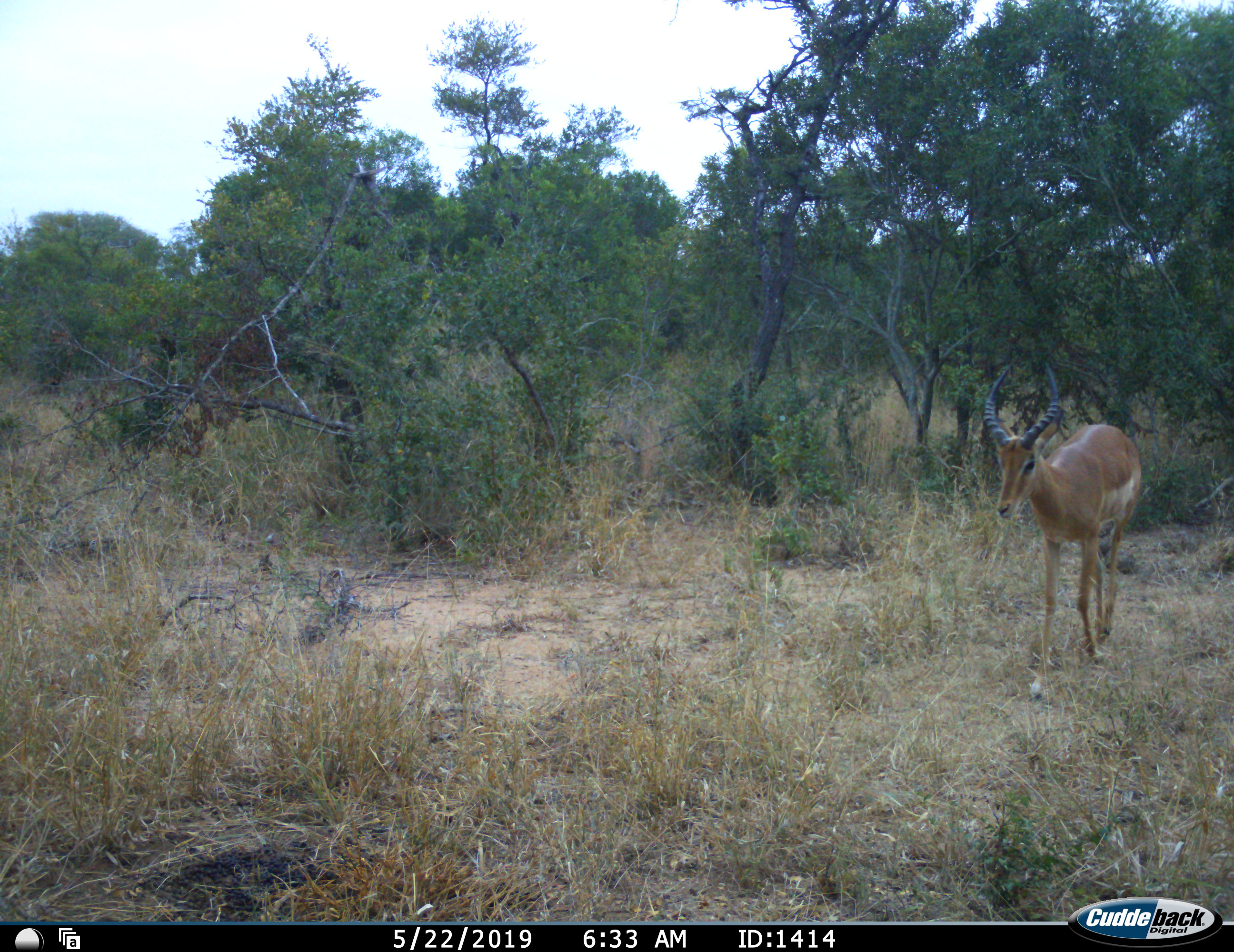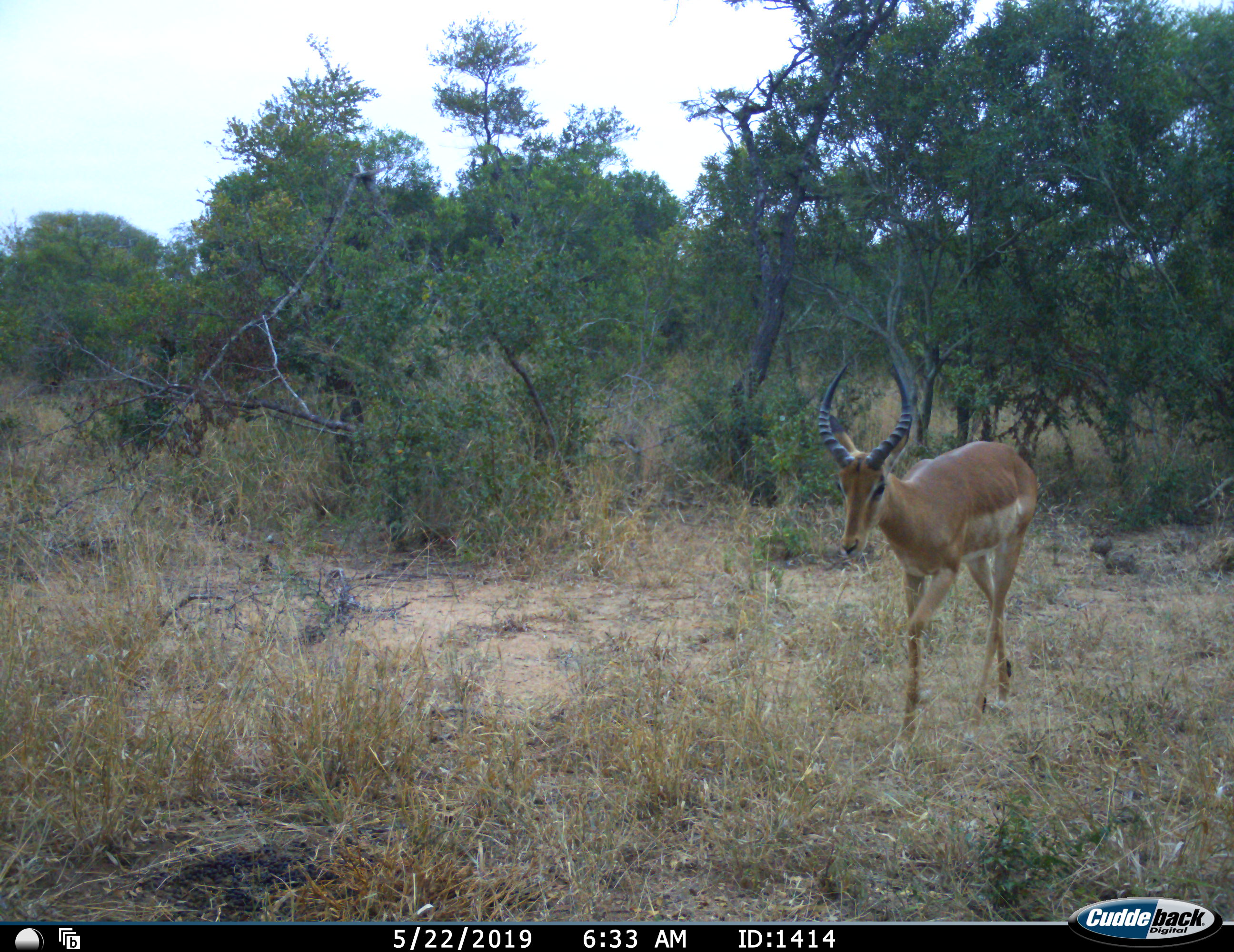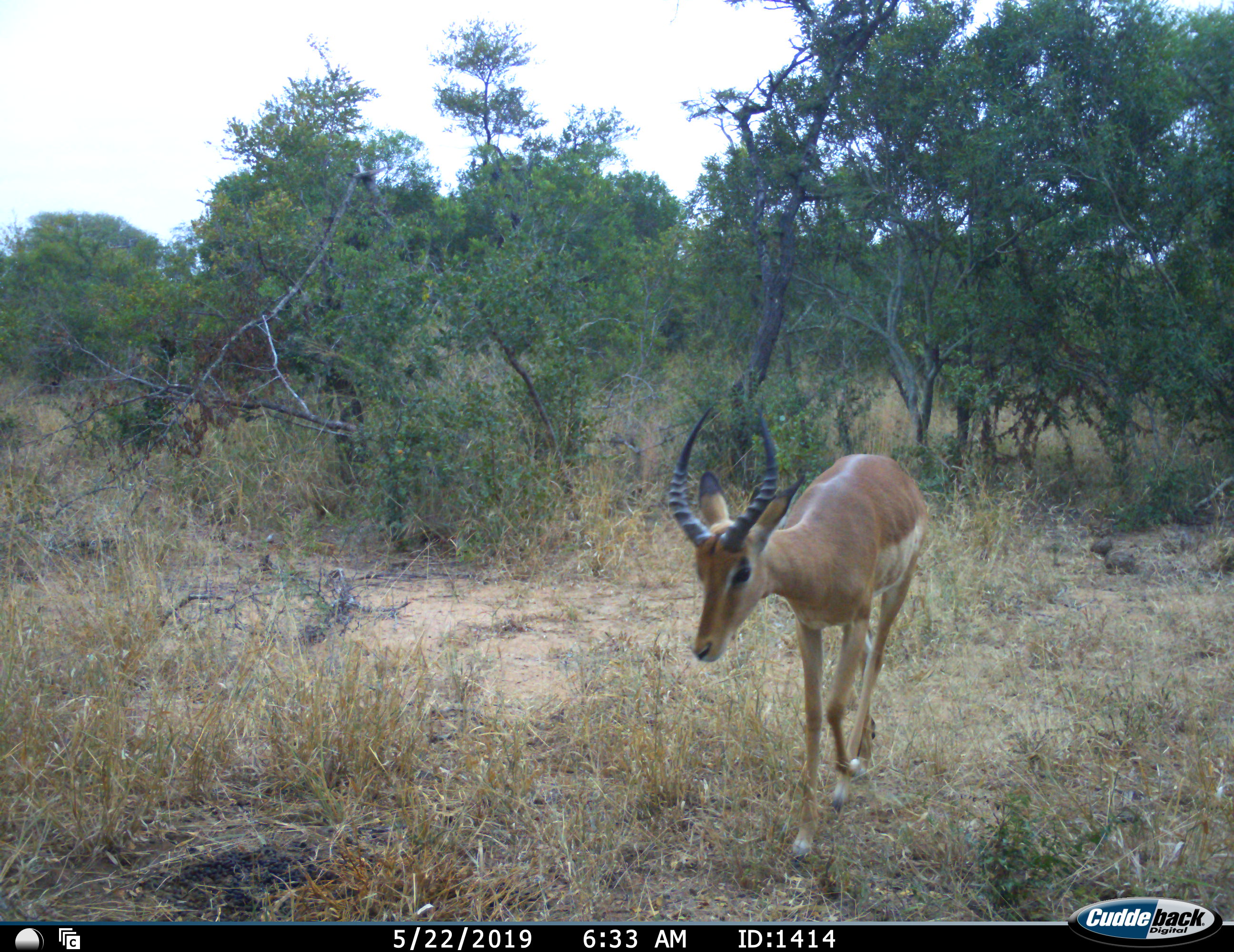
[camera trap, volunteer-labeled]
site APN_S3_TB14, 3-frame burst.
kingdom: Animalia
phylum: Chordata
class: Mammalia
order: Artiodactyla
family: Bovidae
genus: Aepyceros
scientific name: Aepyceros melampus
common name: impala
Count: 1.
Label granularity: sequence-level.